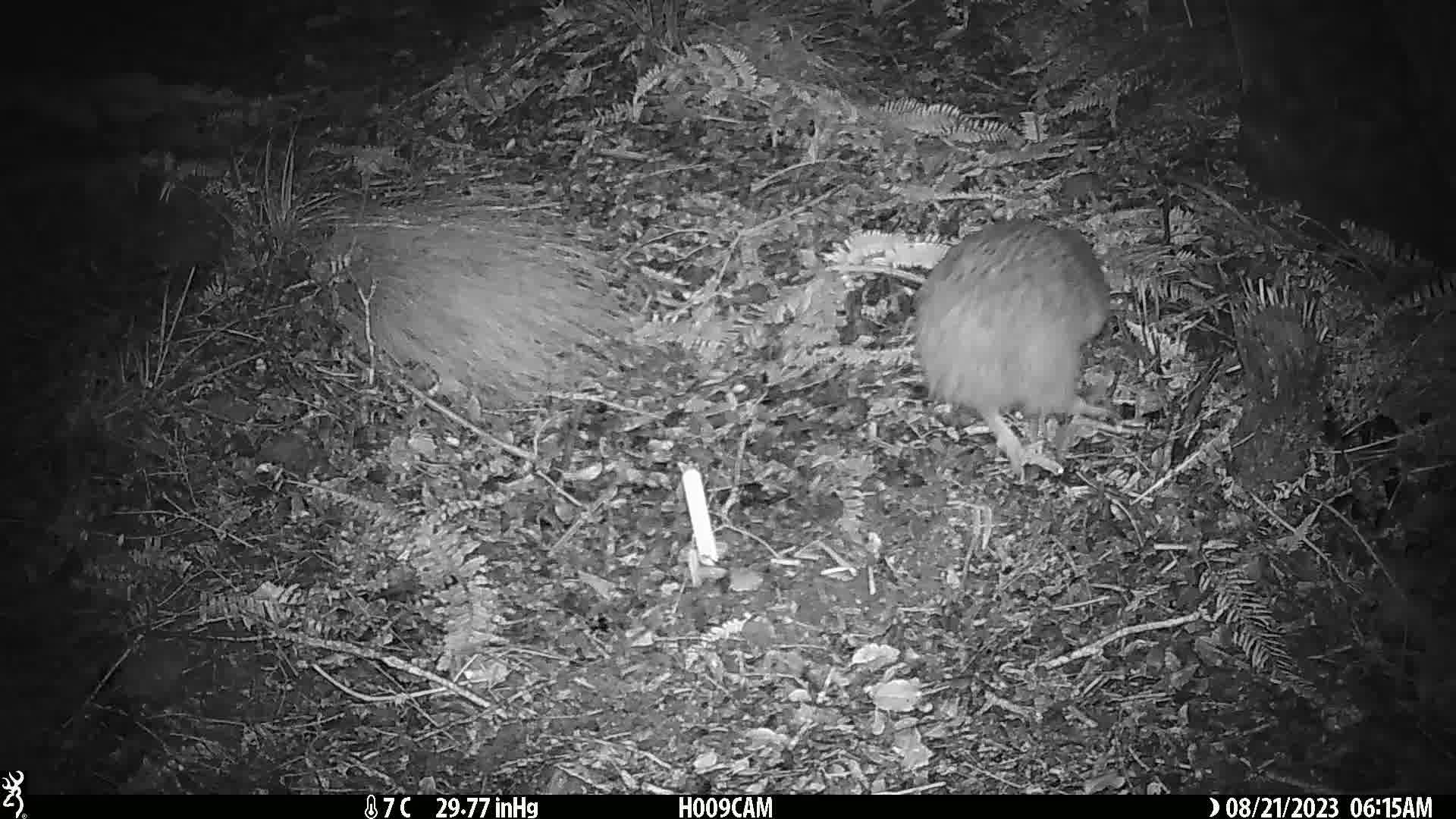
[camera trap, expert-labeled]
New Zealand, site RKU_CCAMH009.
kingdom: Animalia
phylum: Chordata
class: Aves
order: Apterygiformes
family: Apterygidae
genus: Apteryx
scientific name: Apteryx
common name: kiwi